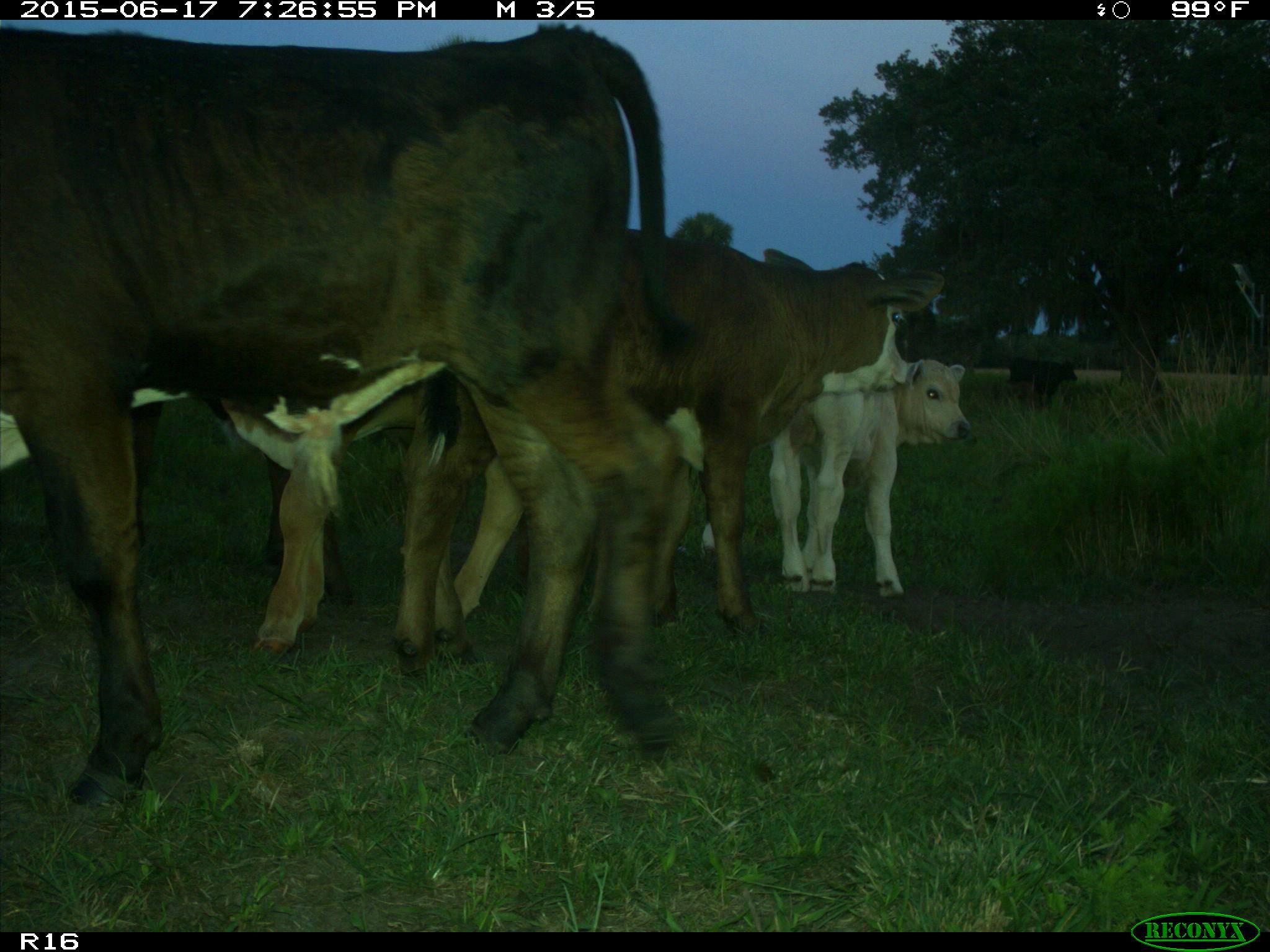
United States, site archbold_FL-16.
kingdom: Animalia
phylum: Chordata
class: Mammalia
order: Artiodactyla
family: Bovidae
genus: Bos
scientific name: Bos taurus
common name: domestic cow